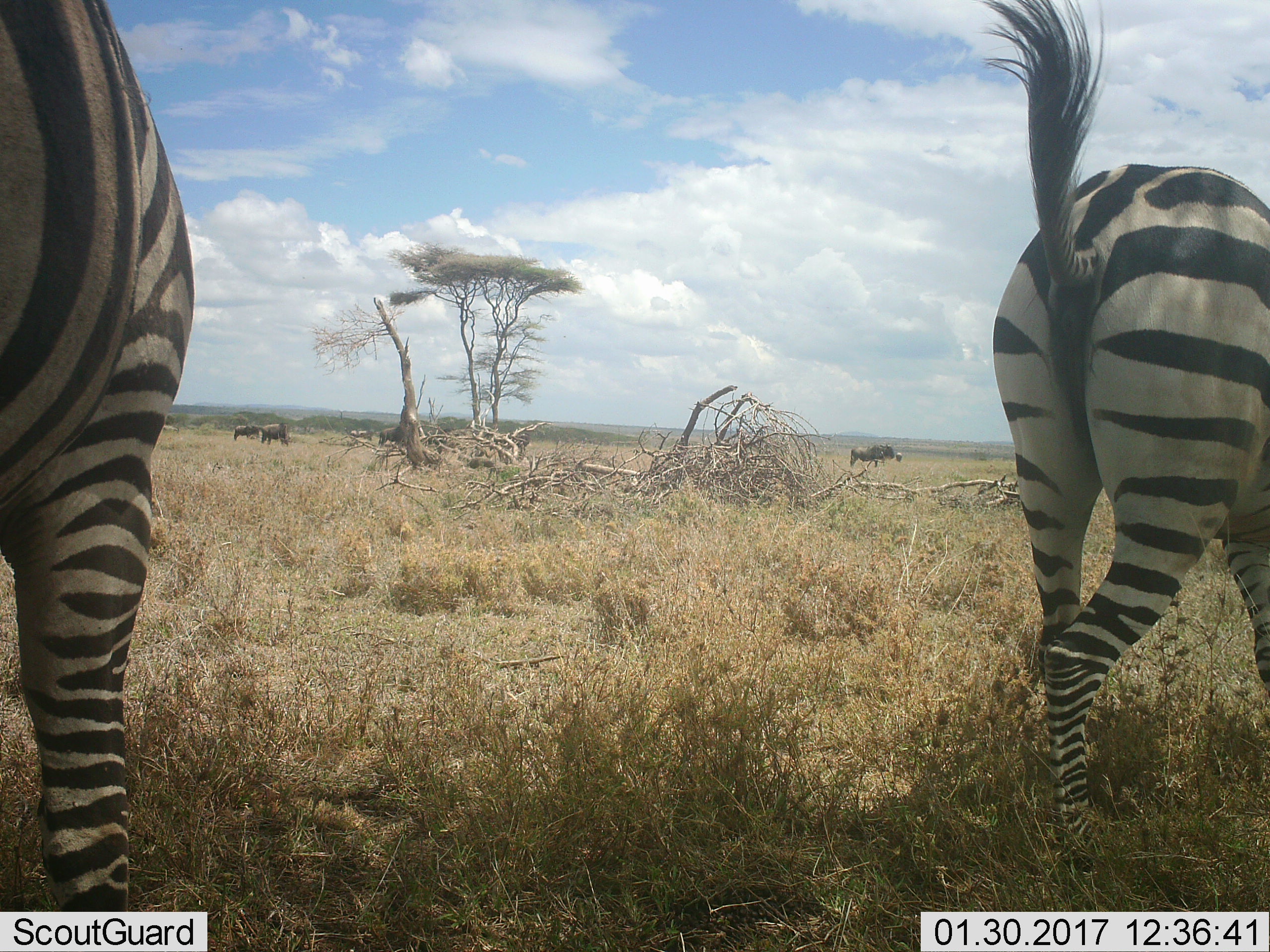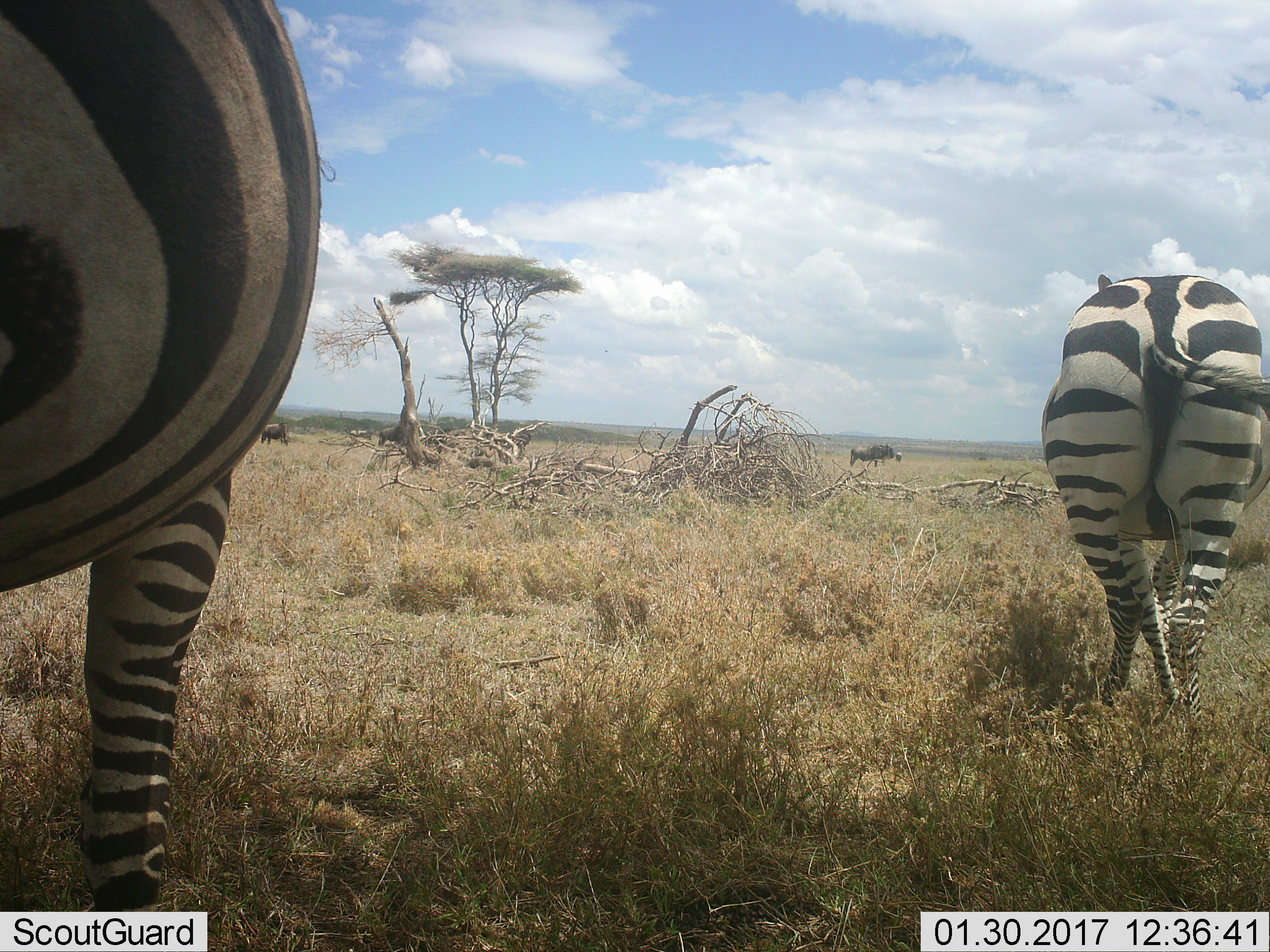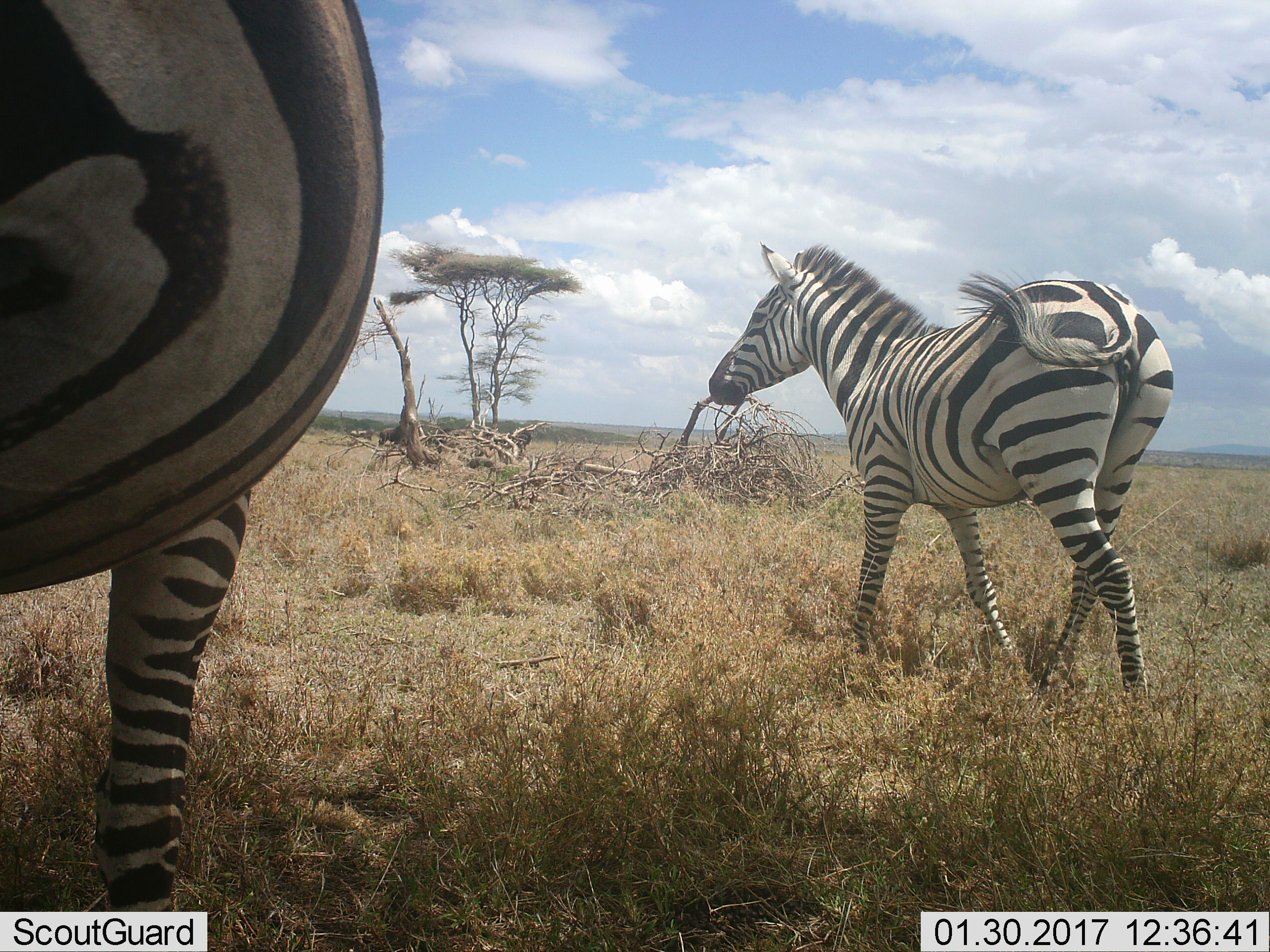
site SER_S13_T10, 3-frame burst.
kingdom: Animalia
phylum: Chordata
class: Mammalia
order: Artiodactyla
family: Bovidae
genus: Connochaetes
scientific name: Connochaetes taurinus taurinus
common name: blue wildebeest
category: wildebeestblue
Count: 5.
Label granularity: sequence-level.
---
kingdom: Animalia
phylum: Chordata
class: Mammalia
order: Perissodactyla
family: Equidae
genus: Equus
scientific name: Equus quagga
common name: plains zebra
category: zebraplains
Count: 2.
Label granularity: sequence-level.